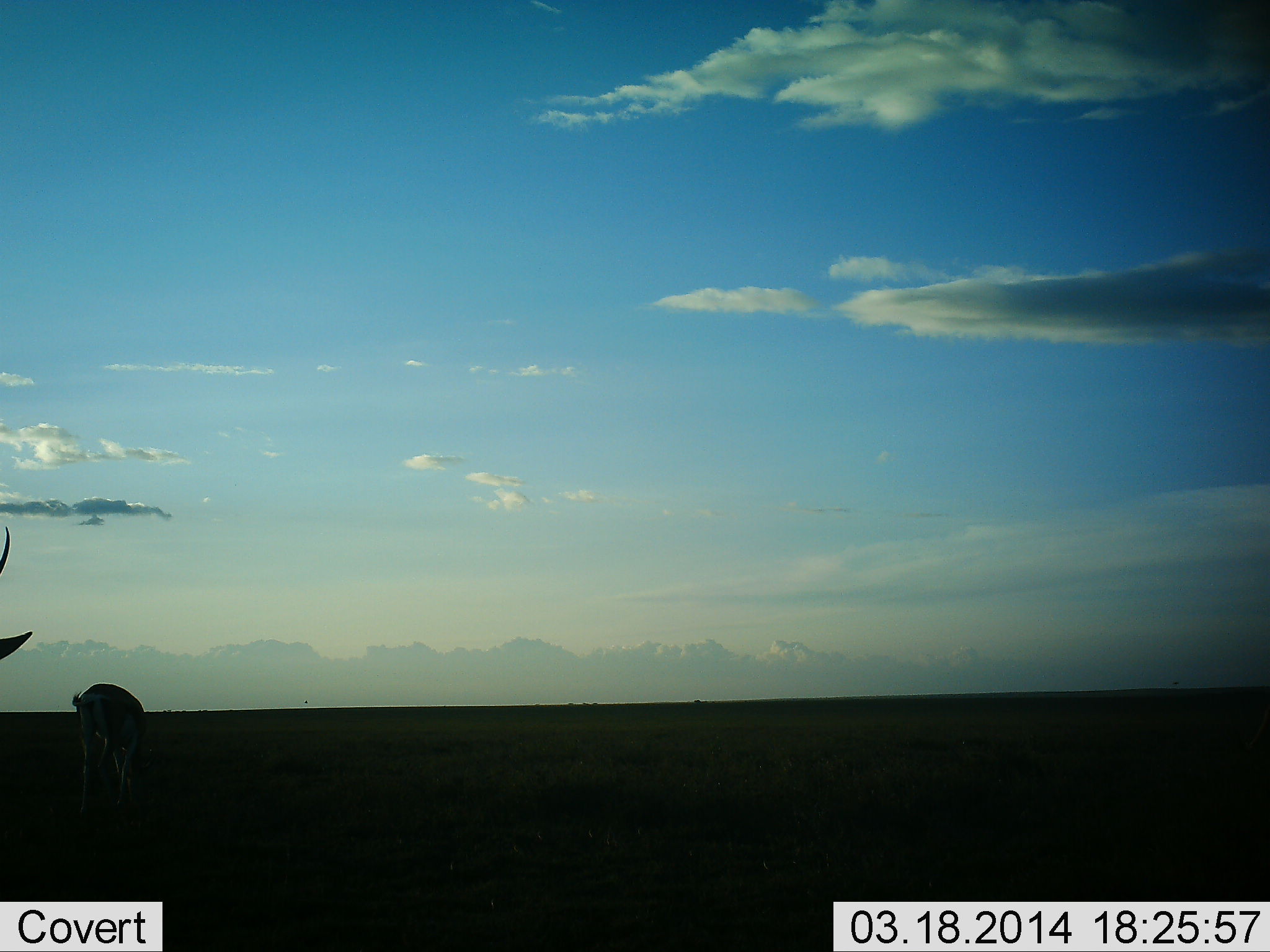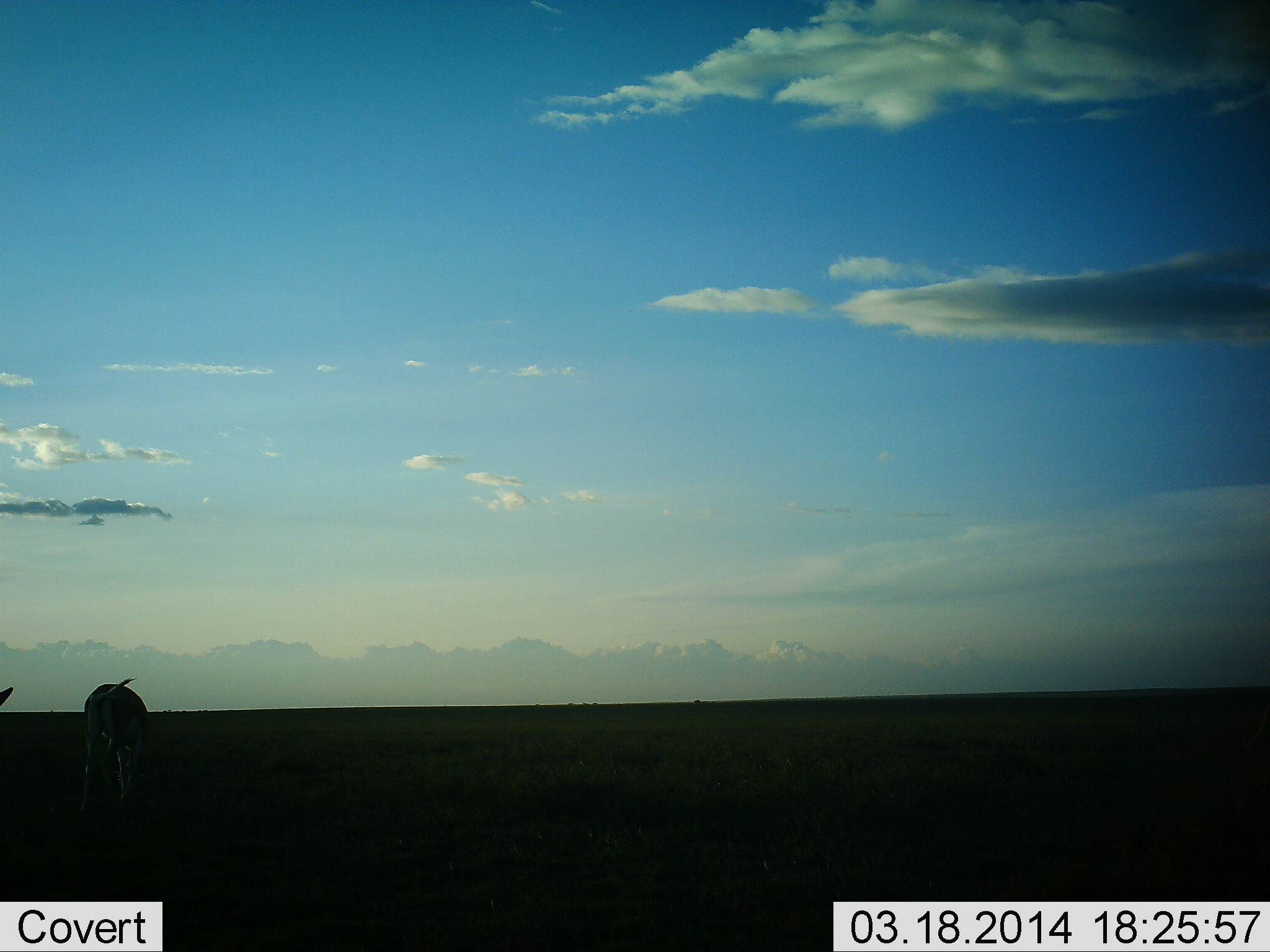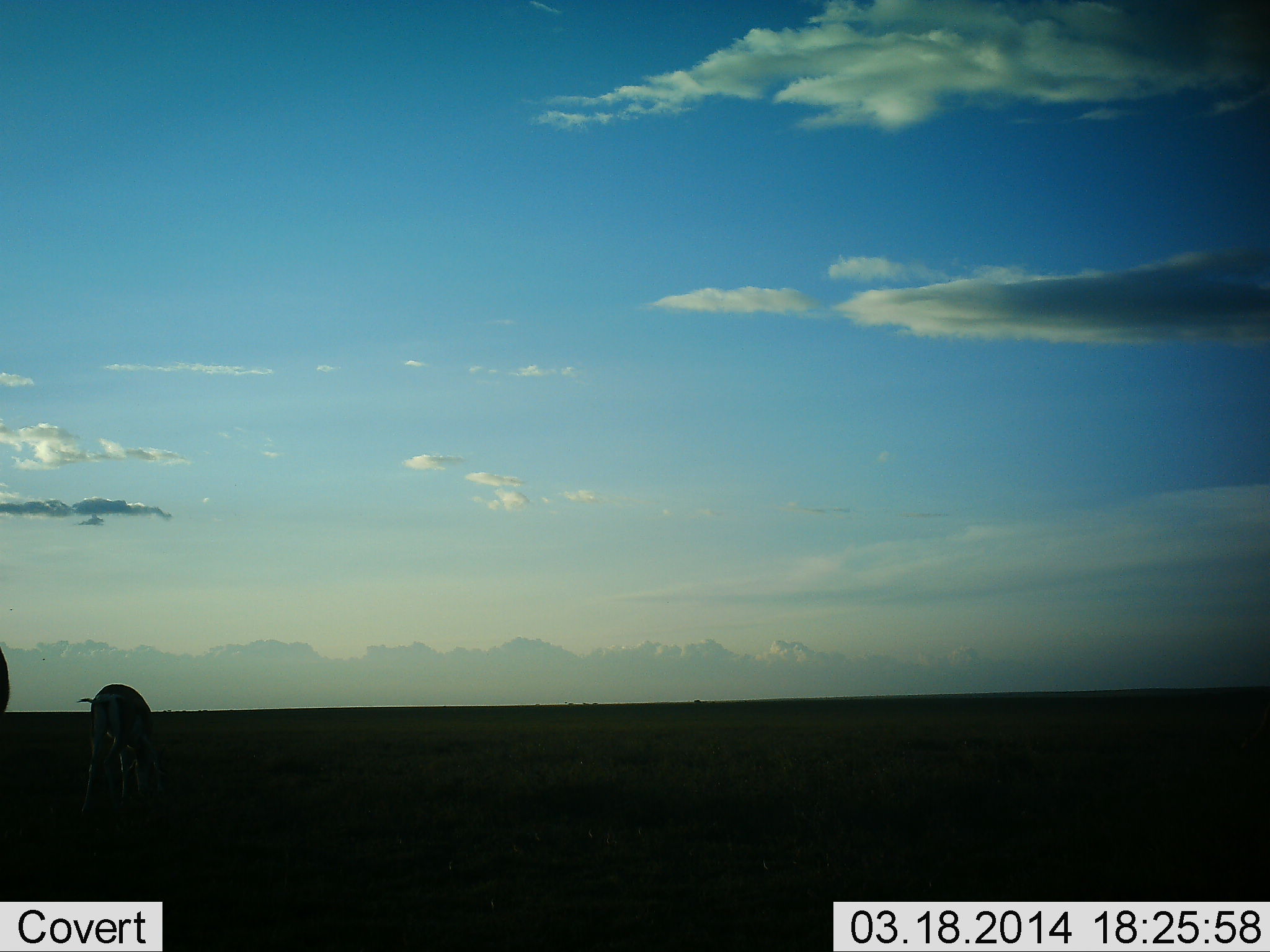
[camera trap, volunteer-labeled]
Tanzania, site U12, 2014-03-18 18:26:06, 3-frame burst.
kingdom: Animalia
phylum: Chordata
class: Mammalia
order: Artiodactyla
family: Bovidae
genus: Eudorcas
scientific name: Eudorcas thomsonii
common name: thomson's gazelle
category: gazellethomsons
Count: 2.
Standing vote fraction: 25%.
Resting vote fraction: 0%.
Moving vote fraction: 0%.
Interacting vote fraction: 0%.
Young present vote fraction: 0%.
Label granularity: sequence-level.